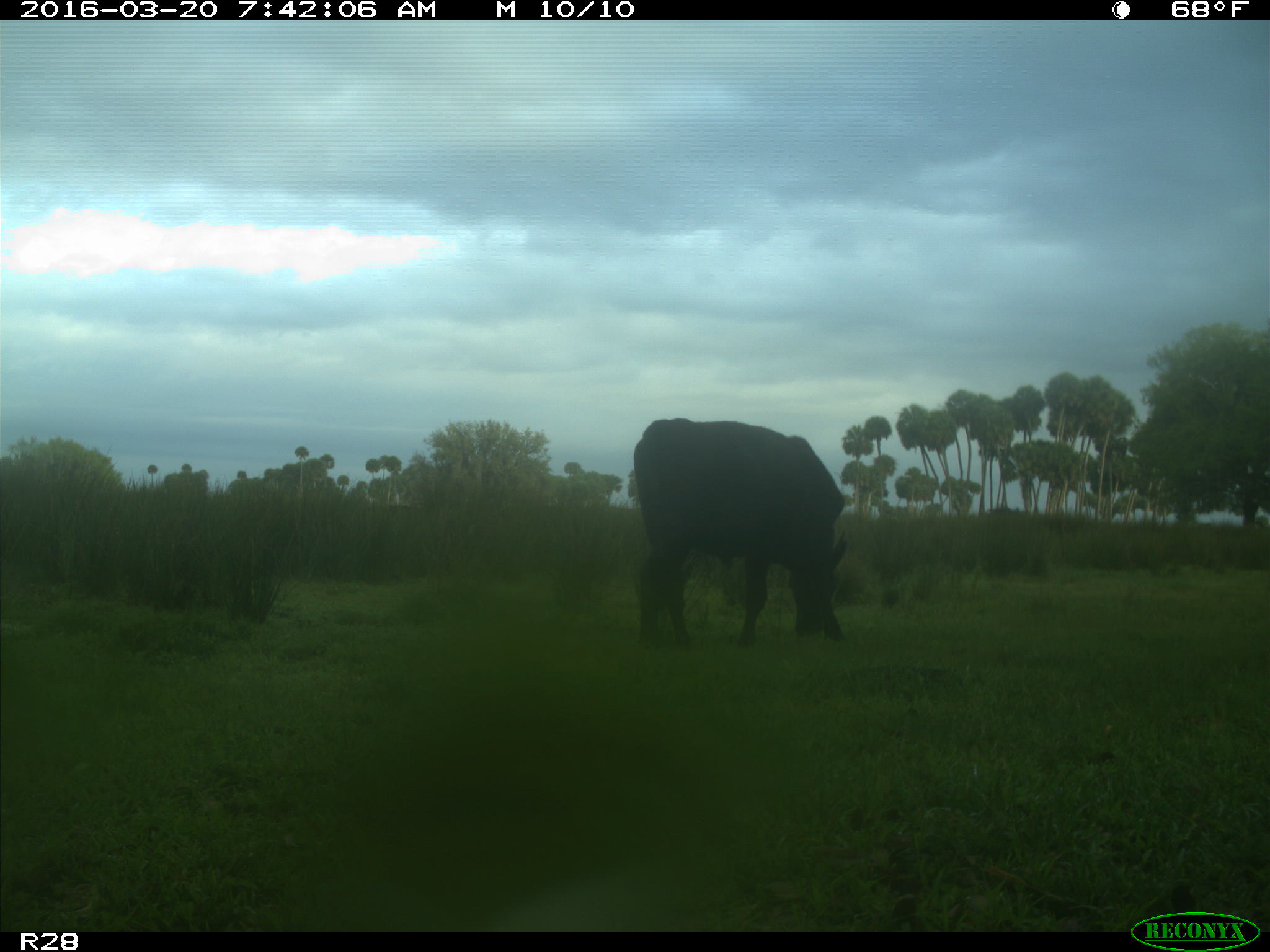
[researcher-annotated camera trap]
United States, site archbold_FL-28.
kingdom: Animalia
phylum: Chordata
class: Mammalia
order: Artiodactyla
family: Bovidae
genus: Bos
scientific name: Bos taurus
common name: domestic cow